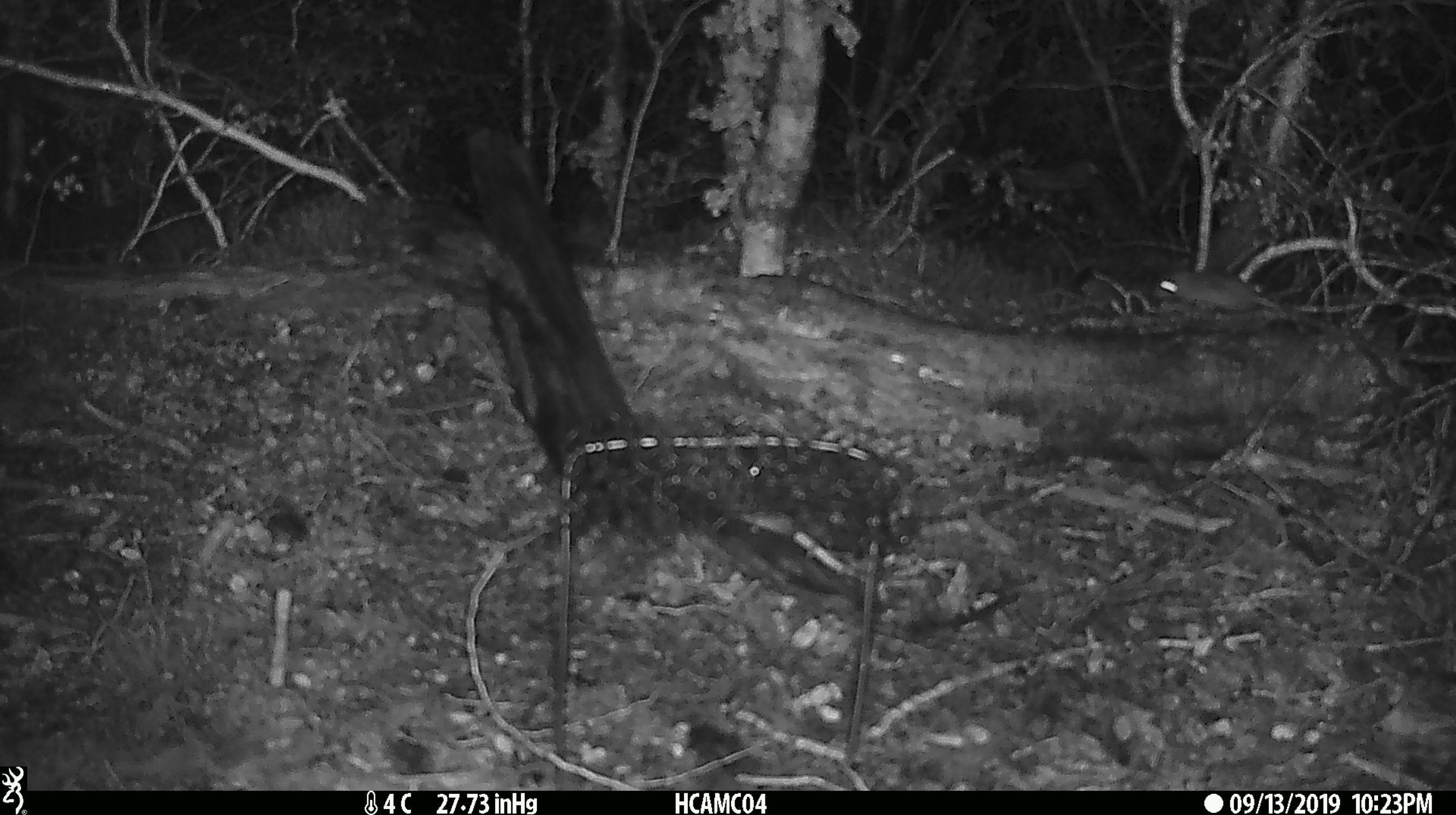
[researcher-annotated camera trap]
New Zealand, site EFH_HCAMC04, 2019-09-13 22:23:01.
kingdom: Animalia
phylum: Chordata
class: Mammalia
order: Rodentia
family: Muridae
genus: Mus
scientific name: Mus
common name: mouse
Mouse (Mus).